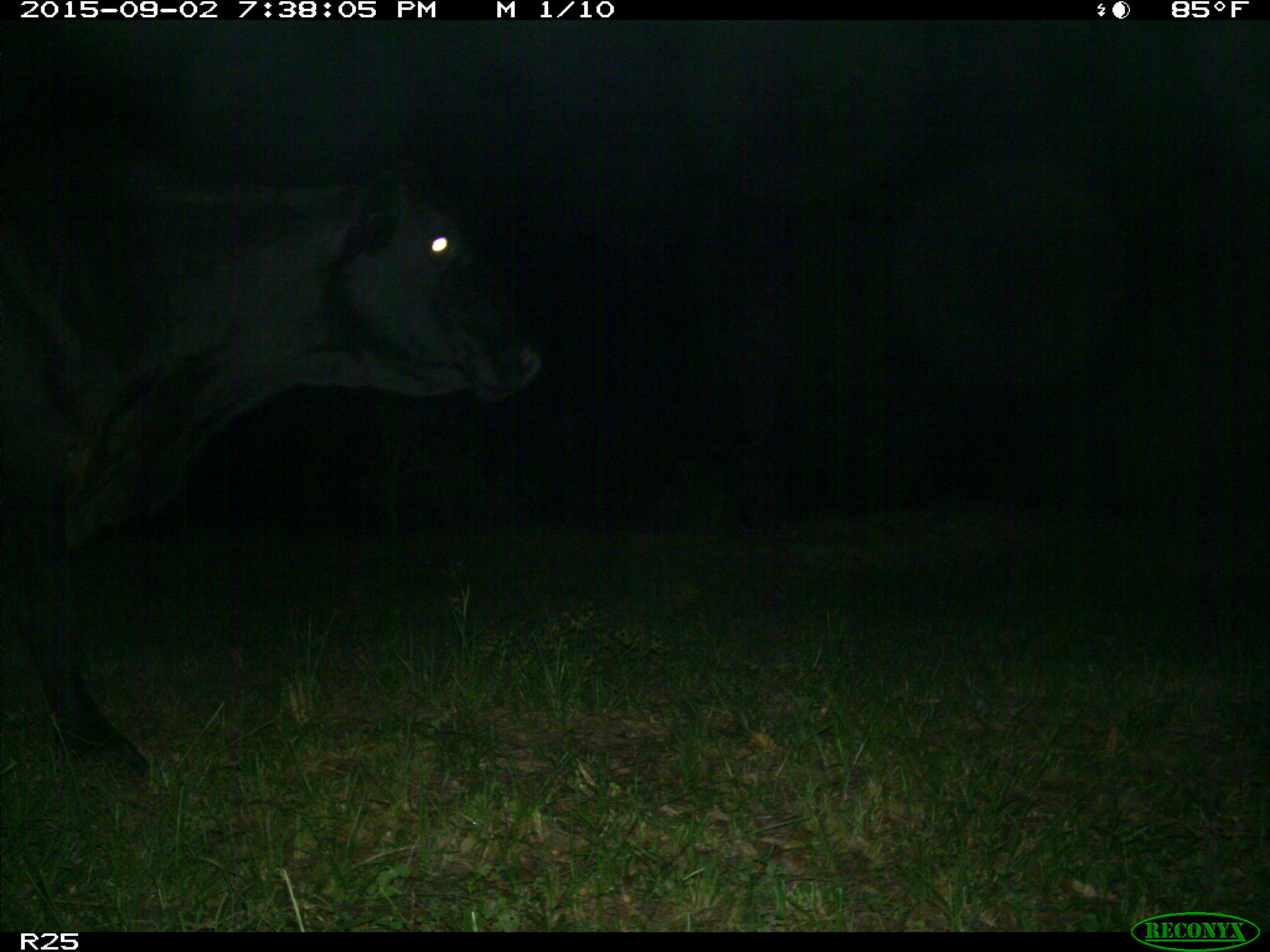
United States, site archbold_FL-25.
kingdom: Animalia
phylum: Chordata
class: Mammalia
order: Artiodactyla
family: Bovidae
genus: Bos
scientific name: Bos taurus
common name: domestic cow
Bos taurus (domestic cow).